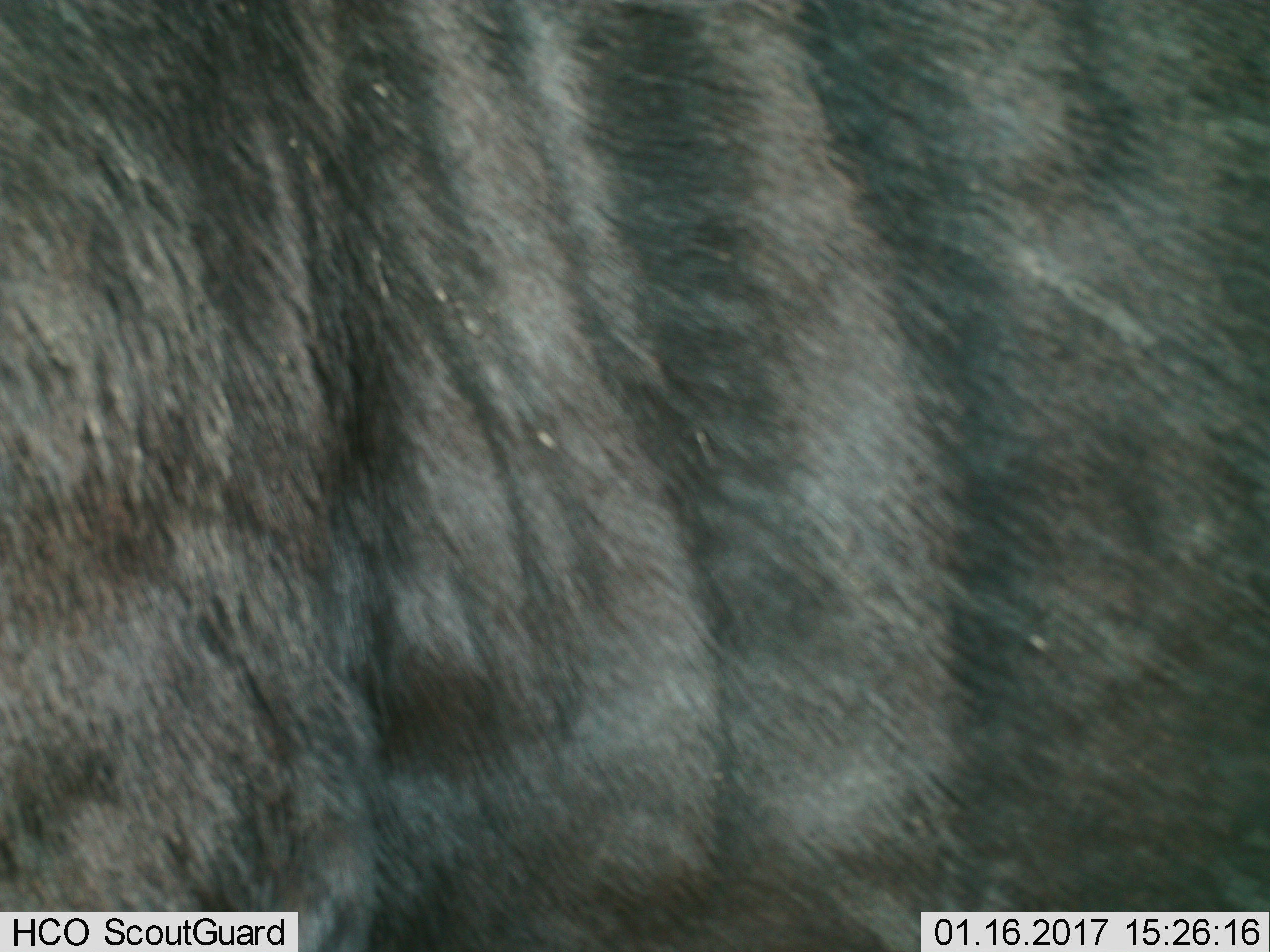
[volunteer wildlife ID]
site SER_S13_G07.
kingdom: Animalia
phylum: Chordata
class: Mammalia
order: Artiodactyla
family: Bovidae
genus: Connochaetes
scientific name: Connochaetes taurinus taurinus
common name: blue wildebeest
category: wildebeestblue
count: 1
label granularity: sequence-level